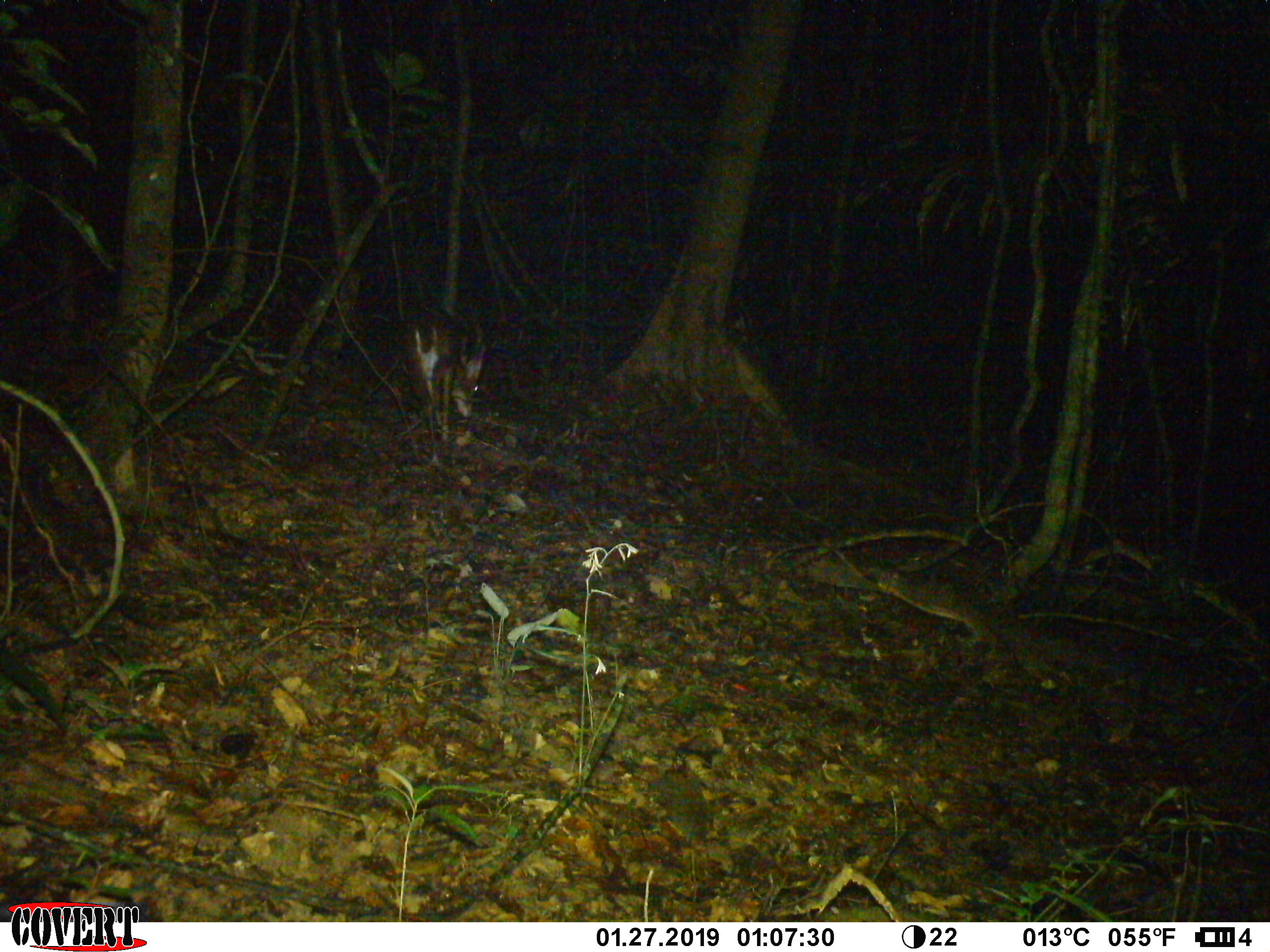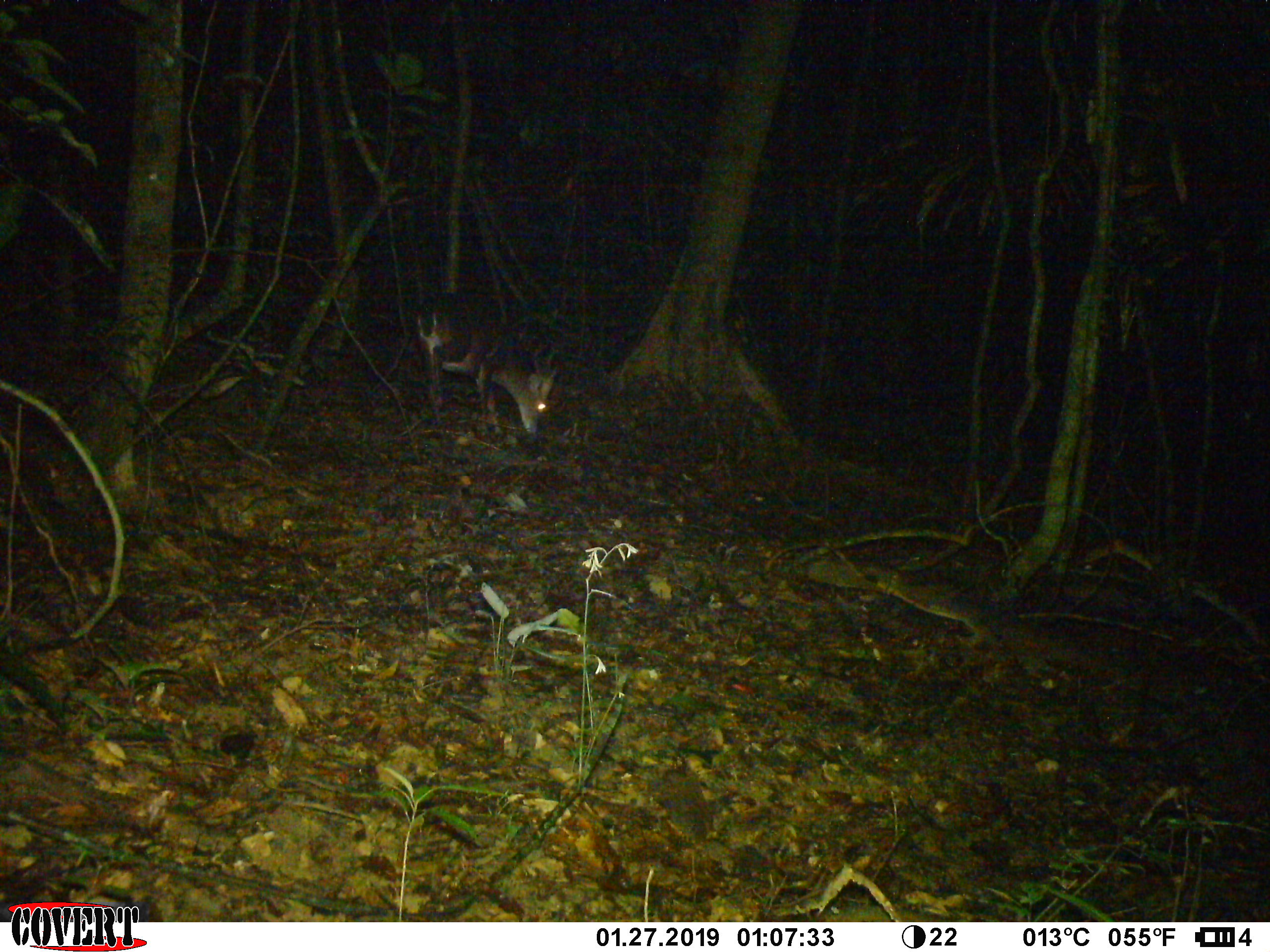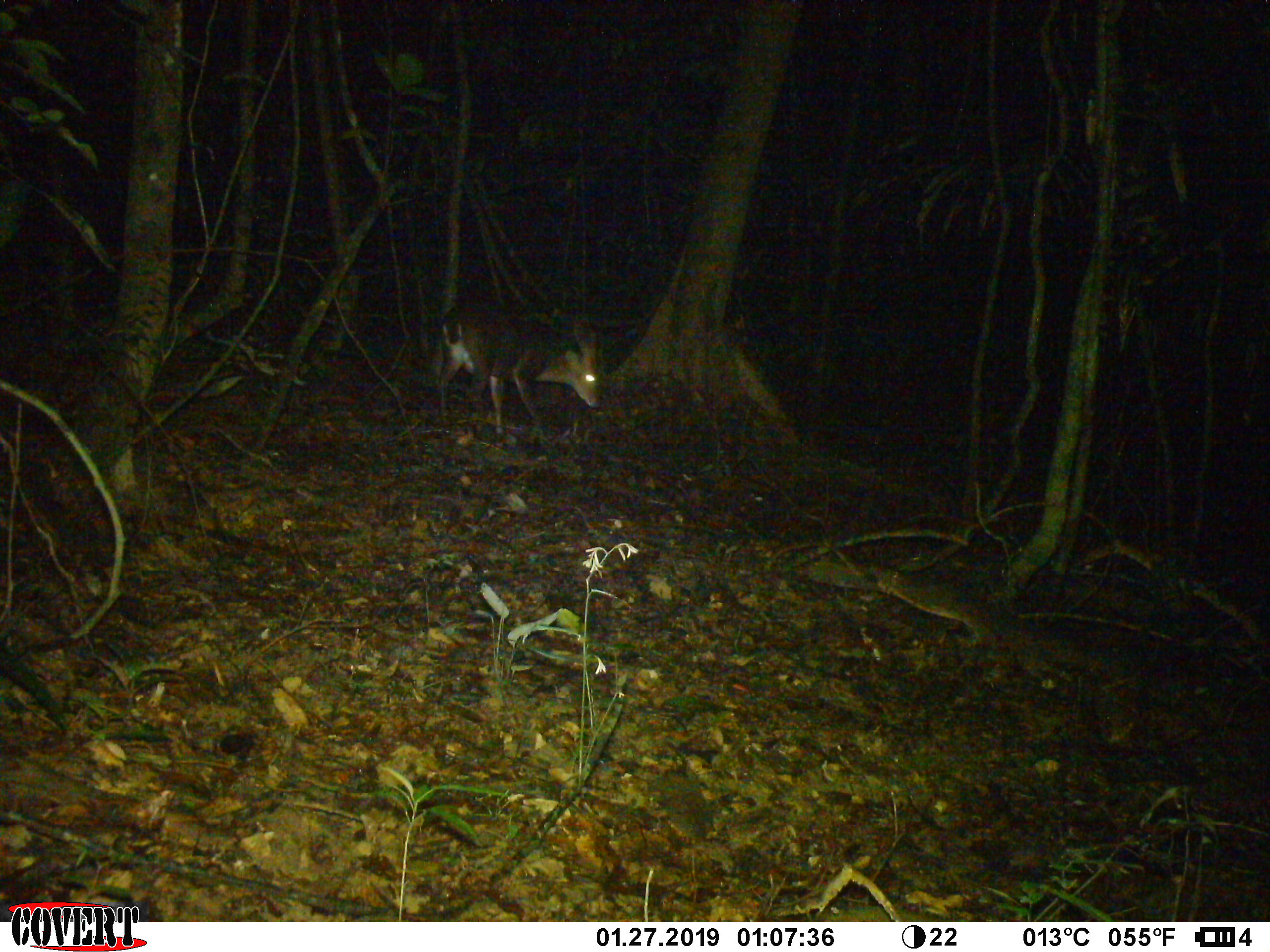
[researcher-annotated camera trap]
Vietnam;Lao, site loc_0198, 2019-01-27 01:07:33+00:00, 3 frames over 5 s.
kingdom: Animalia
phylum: Chordata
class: Mammalia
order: Artiodactyla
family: Cervidae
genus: Muntiacus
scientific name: Muntiacus vuquangensis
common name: large-antlered muntjac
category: large antlered muntjac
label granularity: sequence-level